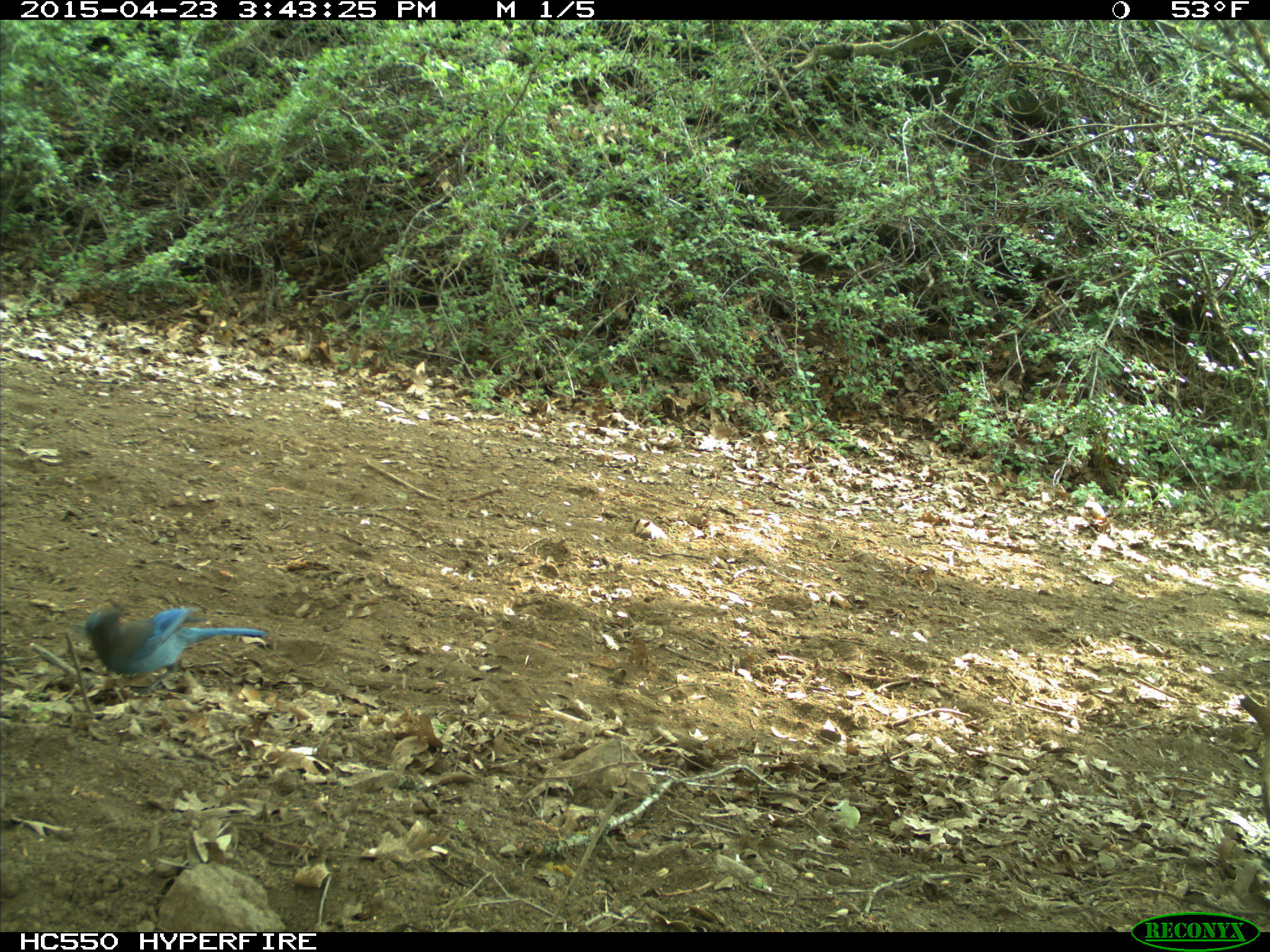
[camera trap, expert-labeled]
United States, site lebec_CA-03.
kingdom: Animalia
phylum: Chordata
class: Aves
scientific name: Aves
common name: birds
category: unidentified bird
Unidentified bird (birds) (Aves).